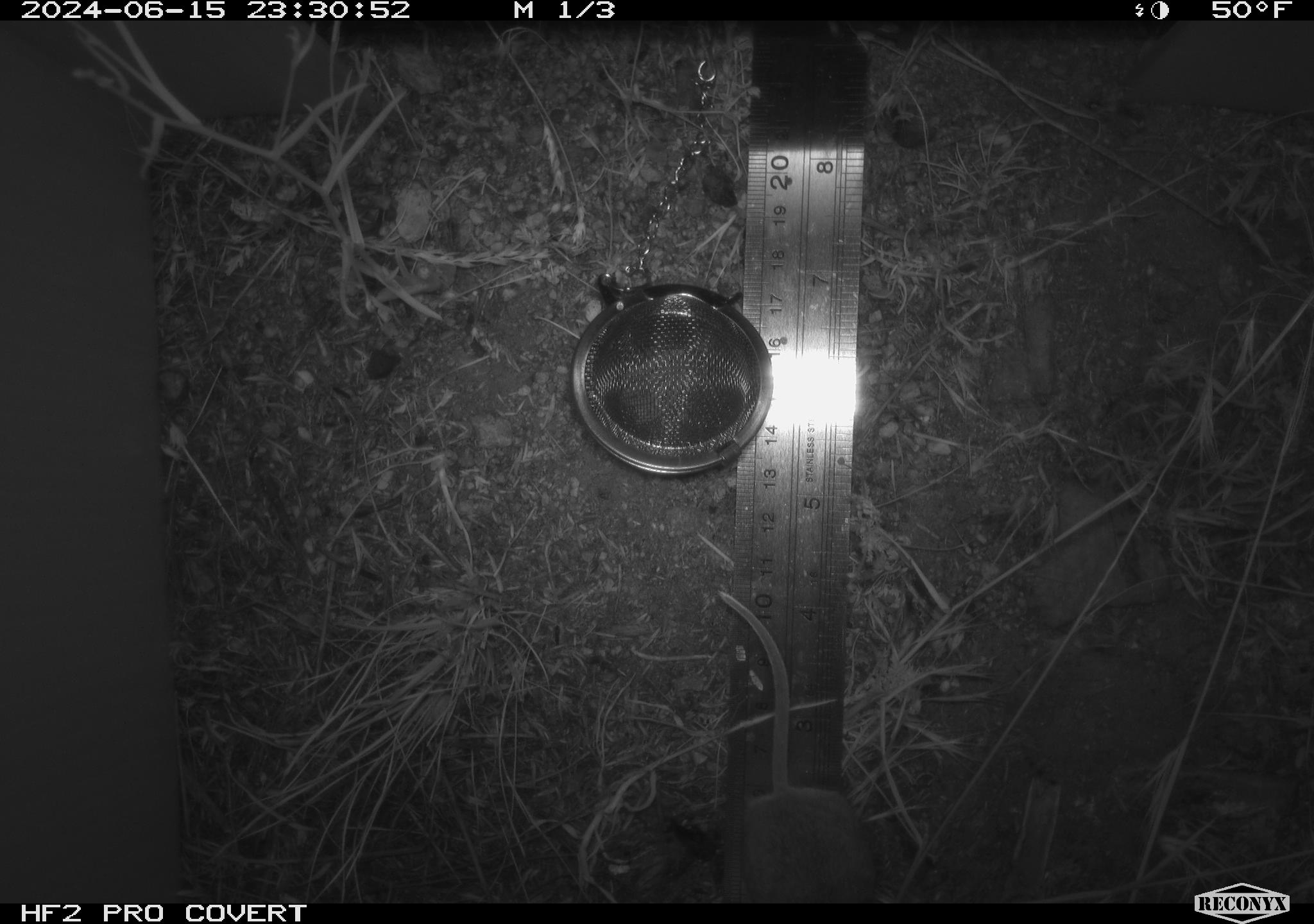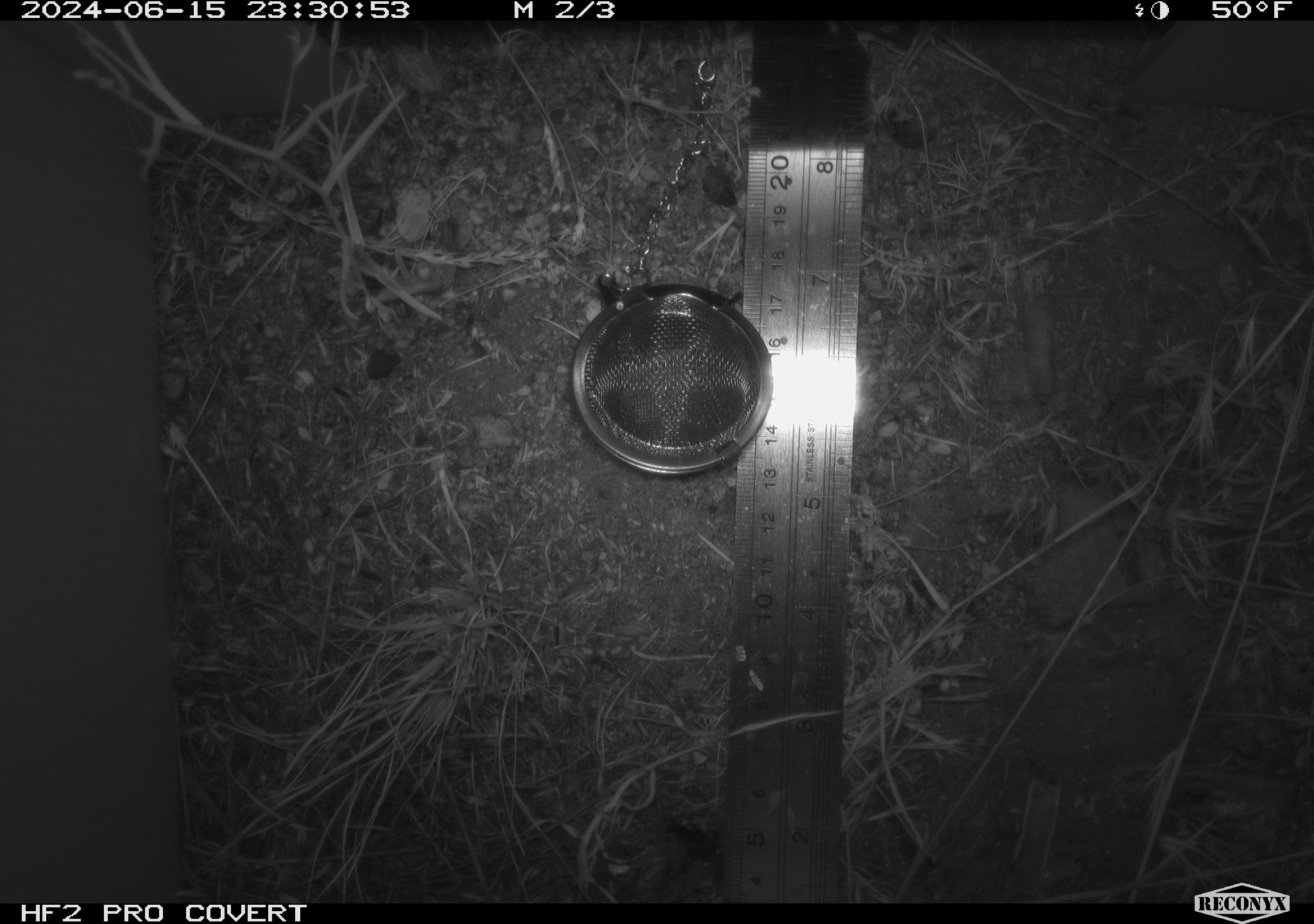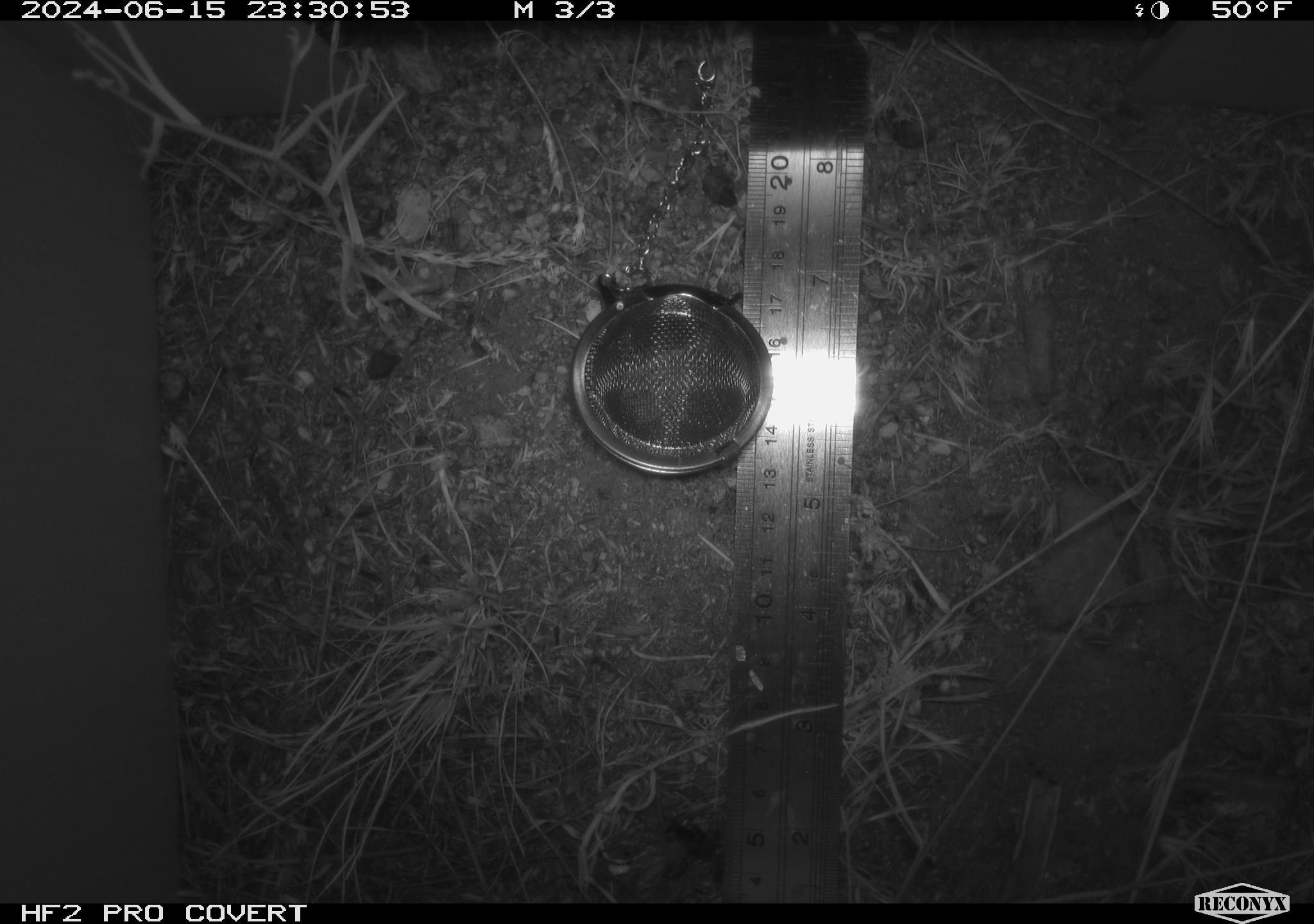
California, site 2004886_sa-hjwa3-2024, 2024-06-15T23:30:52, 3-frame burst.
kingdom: Animalia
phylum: Chordata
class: Mammalia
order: Rodentia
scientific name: Rodentia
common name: rodent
Rodent (Rodentia).